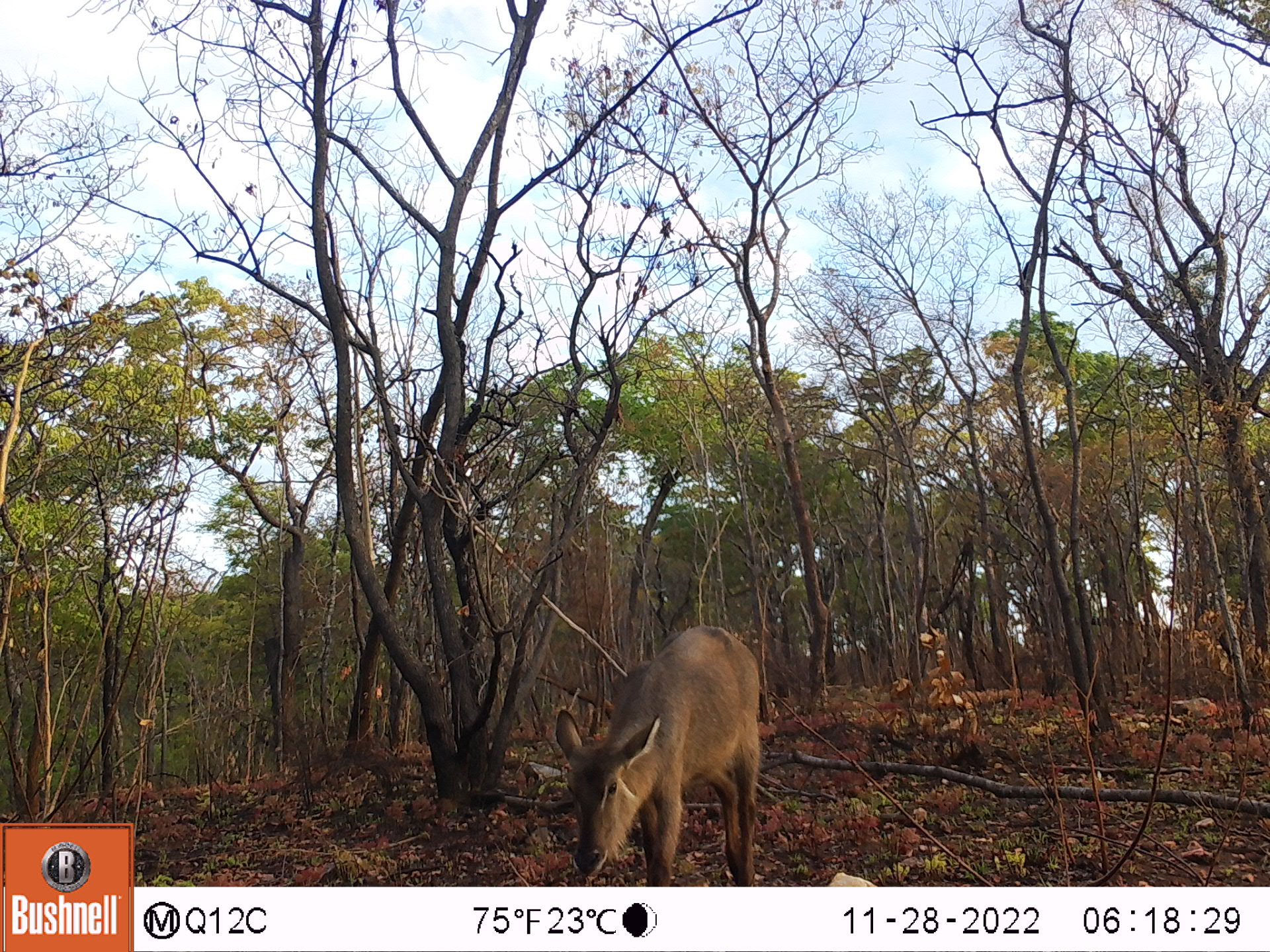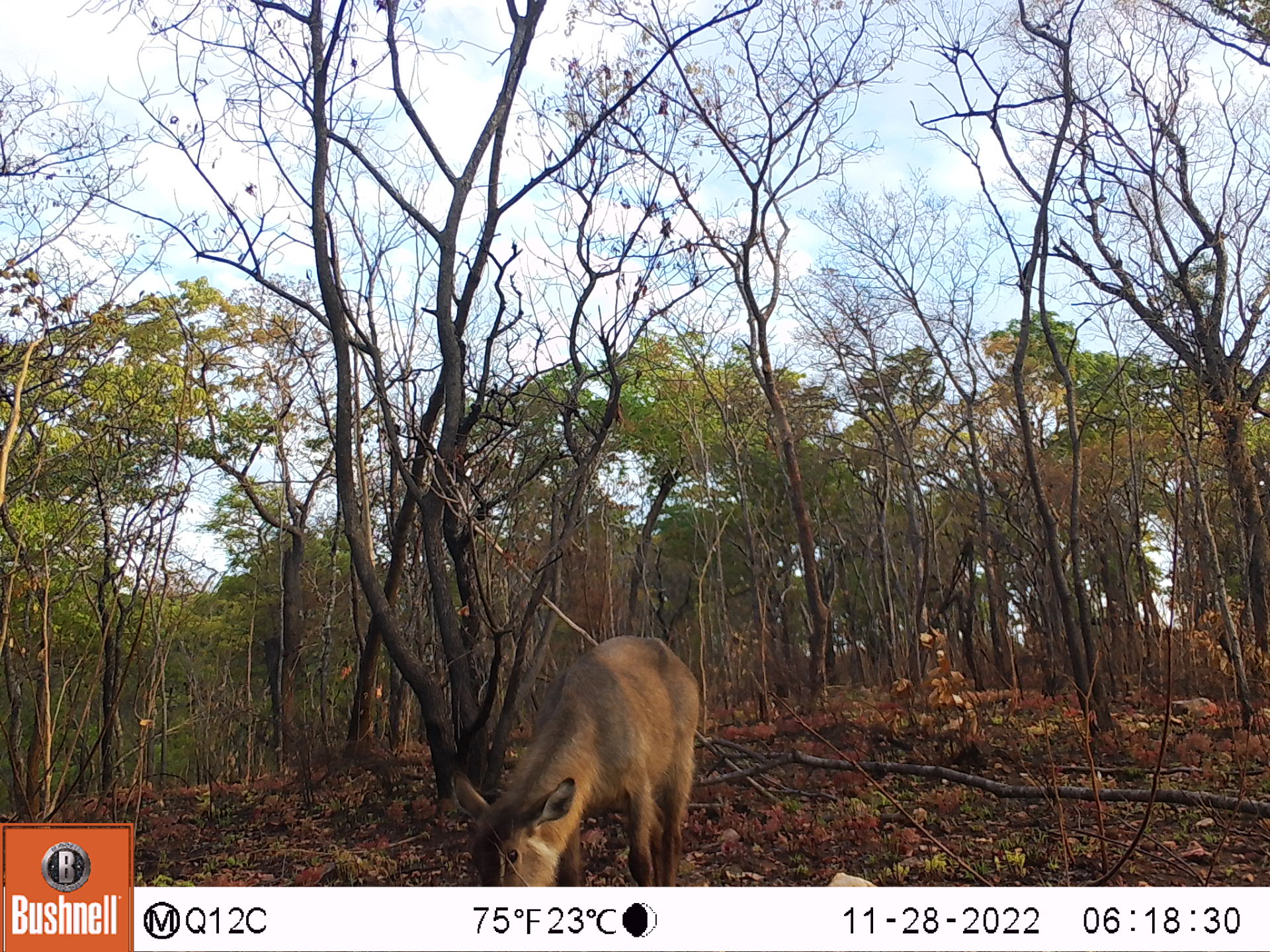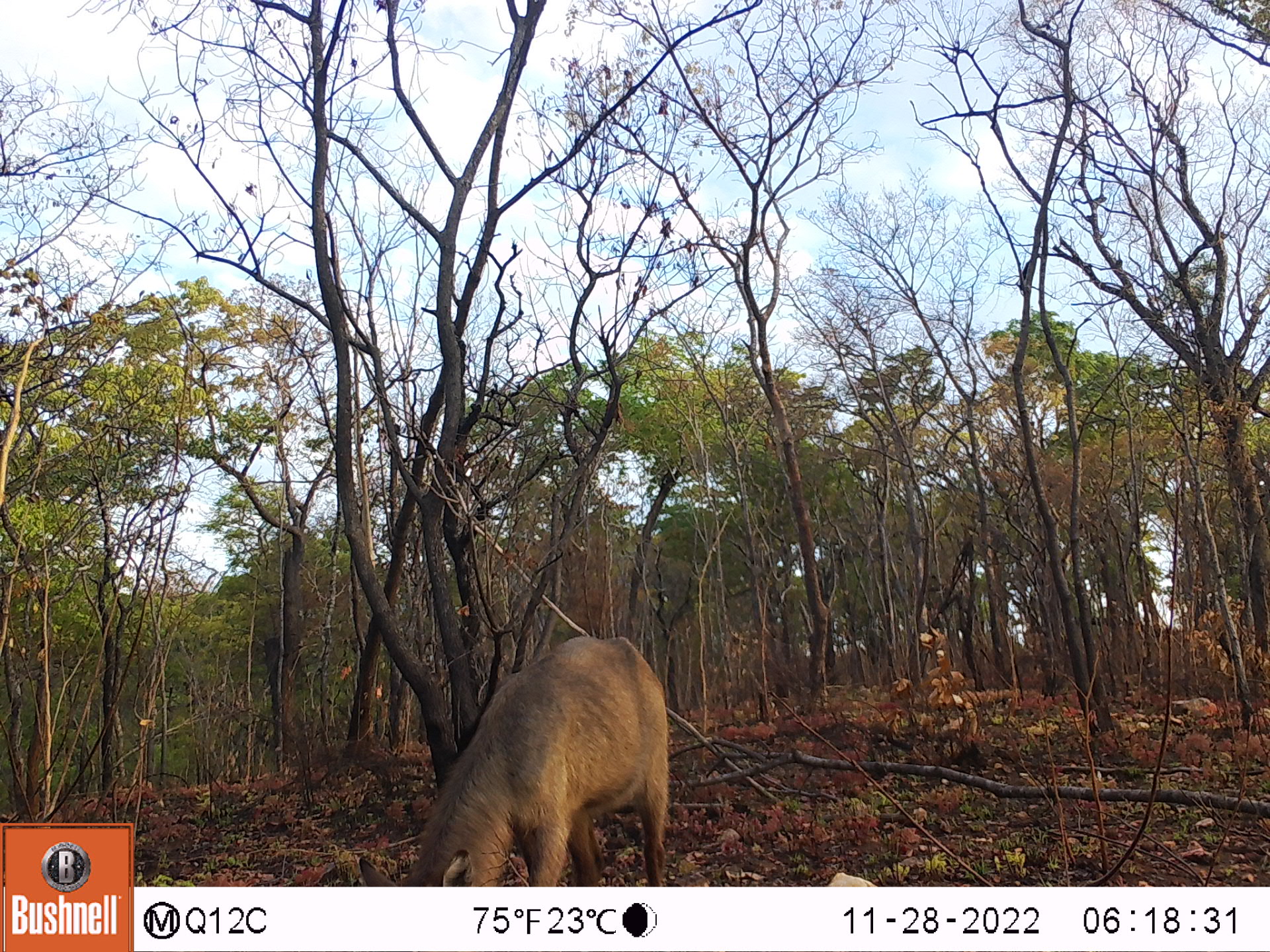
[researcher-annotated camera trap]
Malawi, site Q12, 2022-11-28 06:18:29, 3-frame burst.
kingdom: Animalia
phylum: Chordata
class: Mammalia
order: Artiodactyla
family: Bovidae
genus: Kobus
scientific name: Kobus ellipsiprymnus ellipsiprymnus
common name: common waterbuck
Common waterbuck (Kobus ellipsiprymnus ellipsiprymnus), count 1.